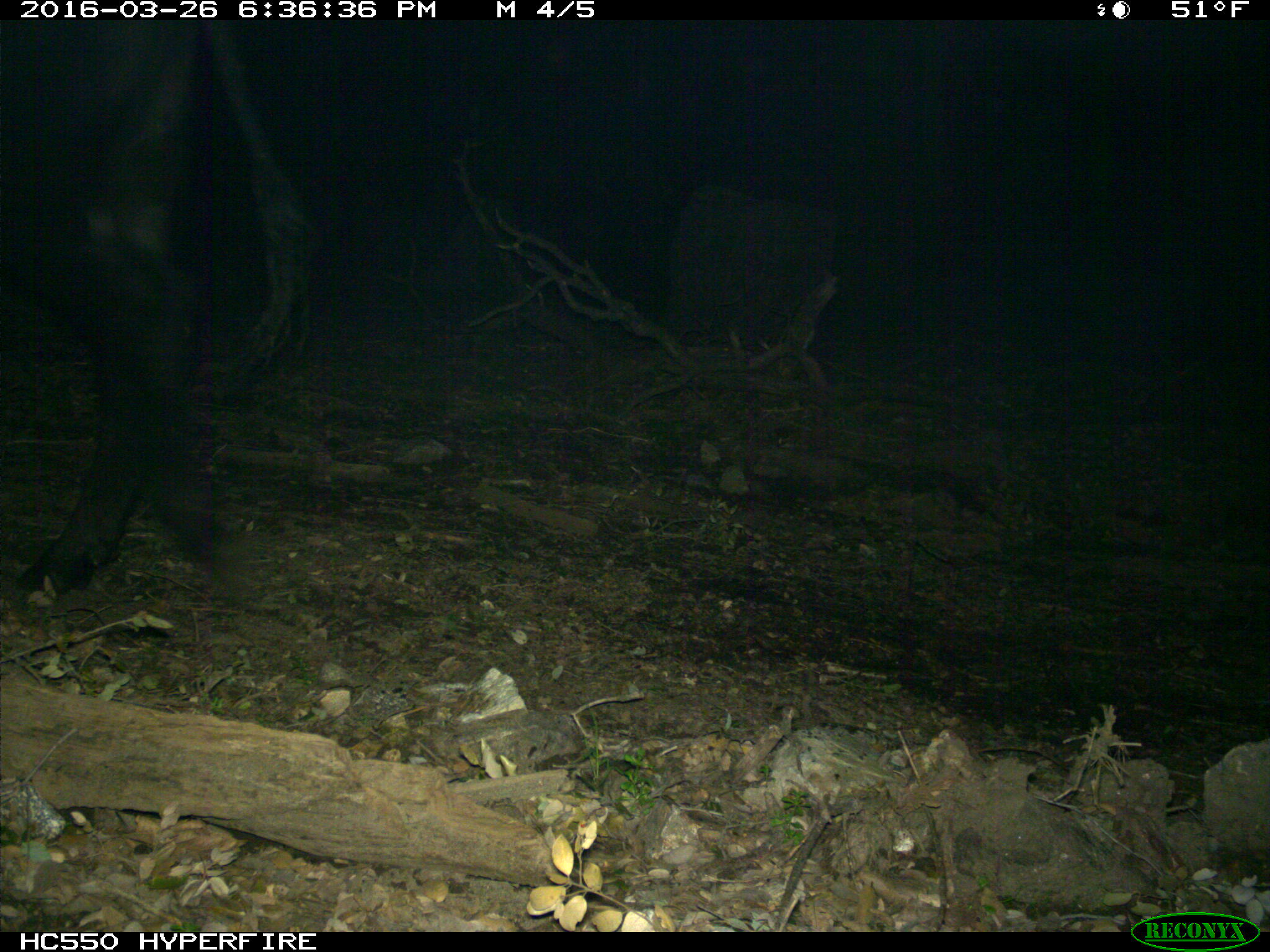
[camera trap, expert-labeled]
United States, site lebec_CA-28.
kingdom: Animalia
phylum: Chordata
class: Mammalia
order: Artiodactyla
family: Bovidae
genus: Bos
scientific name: Bos taurus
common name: domestic cow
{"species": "Bos taurus (domestic cow)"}